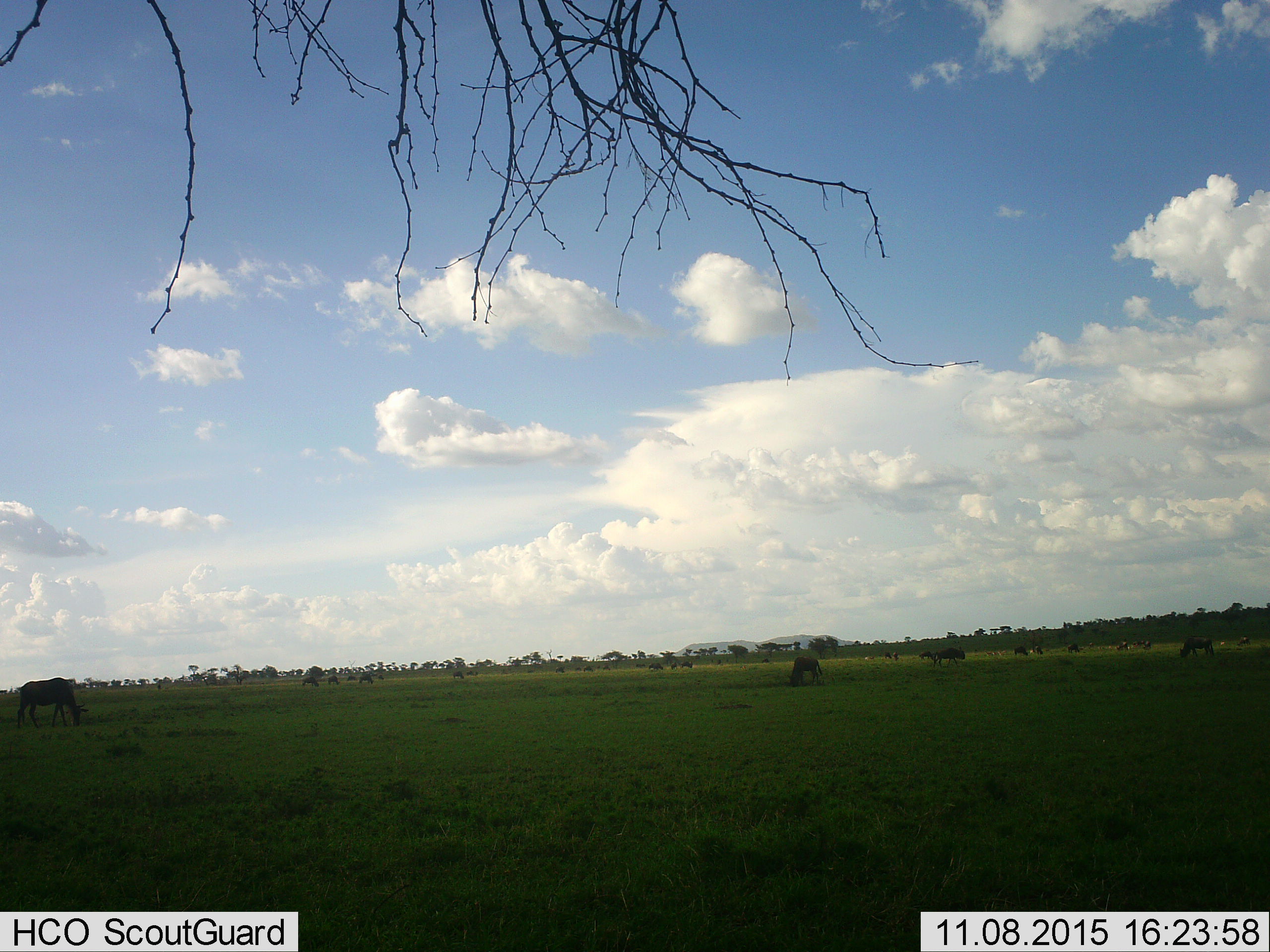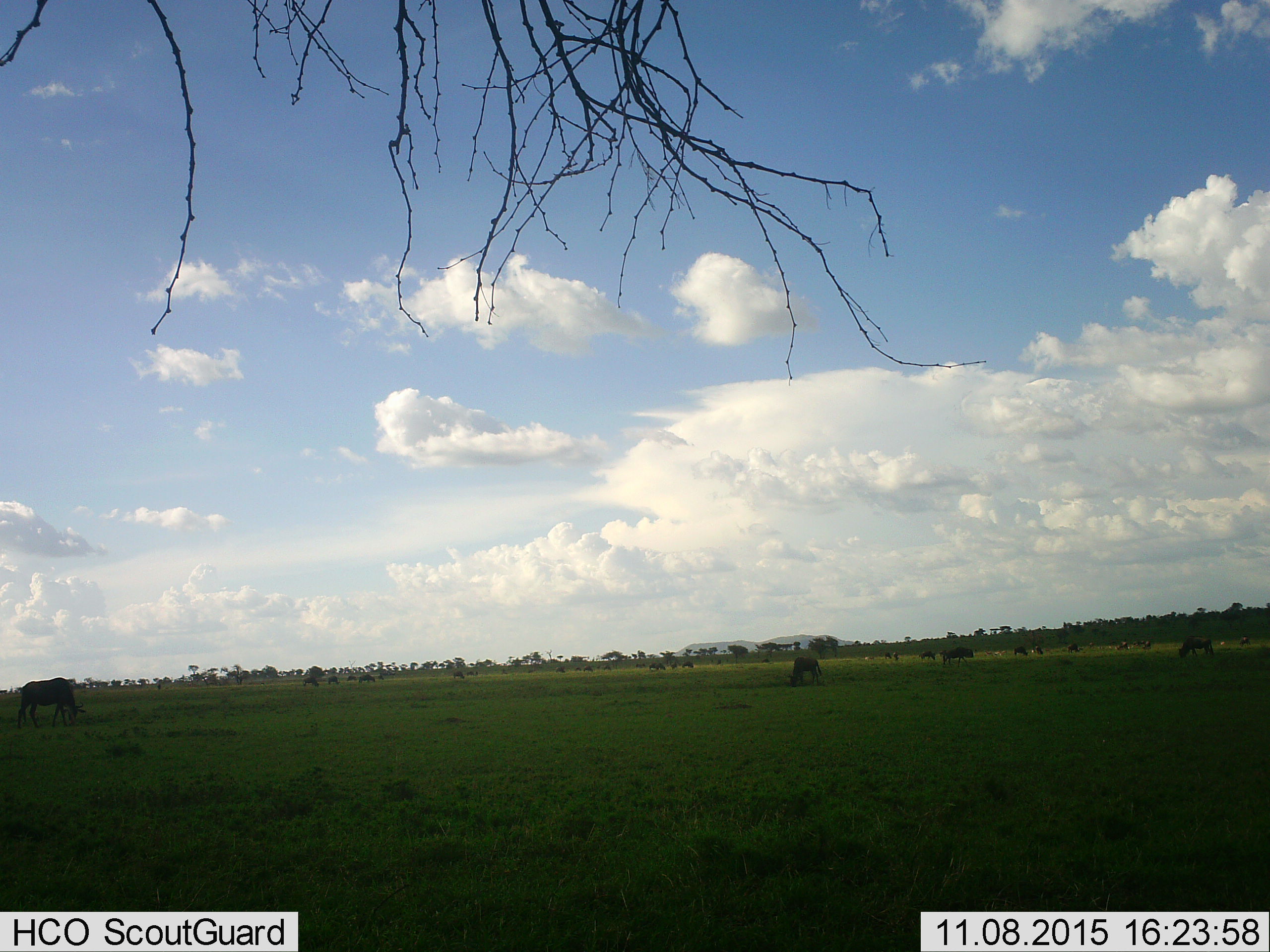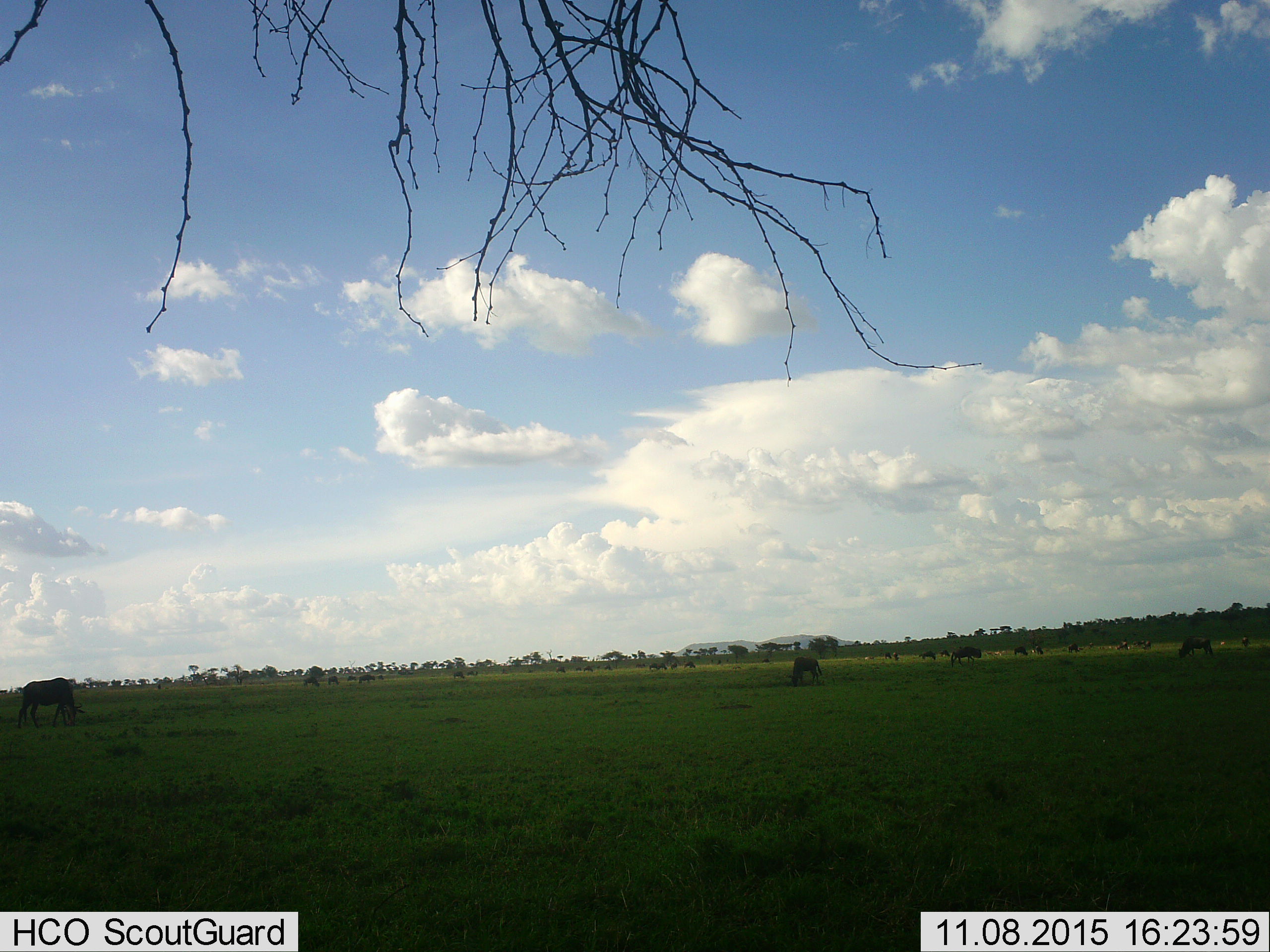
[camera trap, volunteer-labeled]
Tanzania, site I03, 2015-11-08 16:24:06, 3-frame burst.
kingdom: Animalia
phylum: Chordata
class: Mammalia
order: Artiodactyla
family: Bovidae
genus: Connochaetes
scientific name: Connochaetes taurinus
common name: blue wildebeest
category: wildebeest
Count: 11-50.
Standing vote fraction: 40%.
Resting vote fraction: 0%.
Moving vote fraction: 60%.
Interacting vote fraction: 0%.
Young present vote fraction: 0%.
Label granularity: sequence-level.